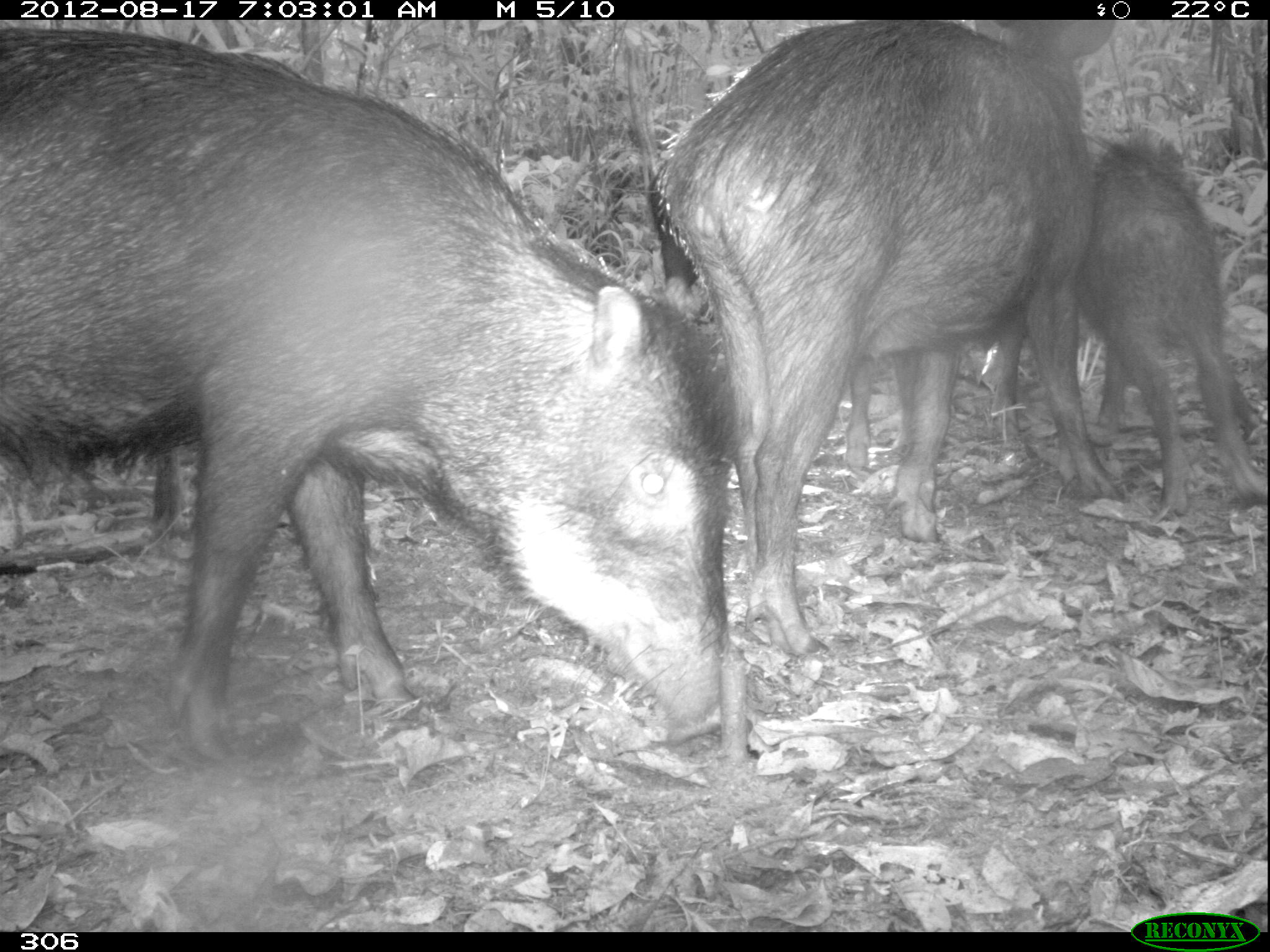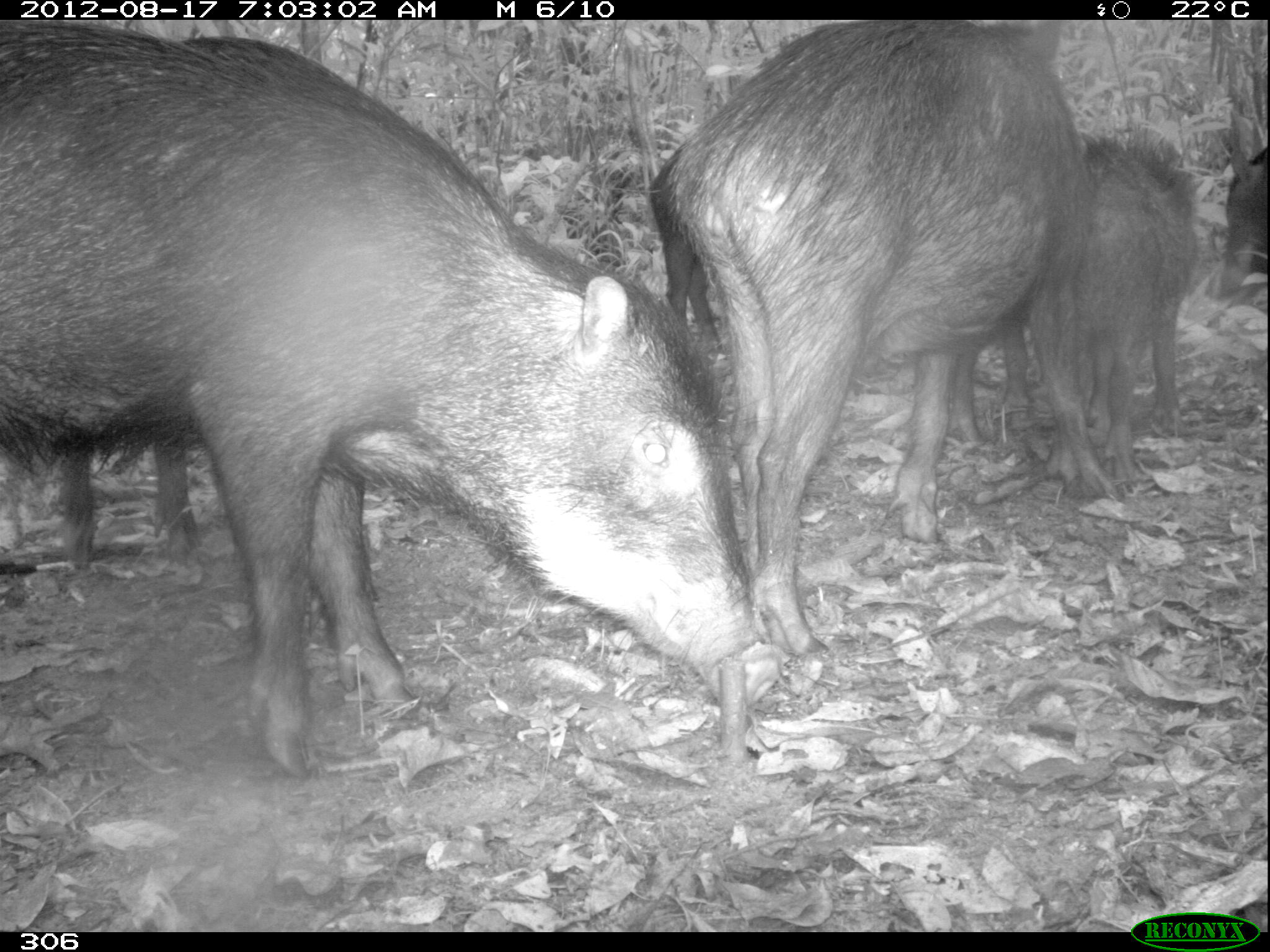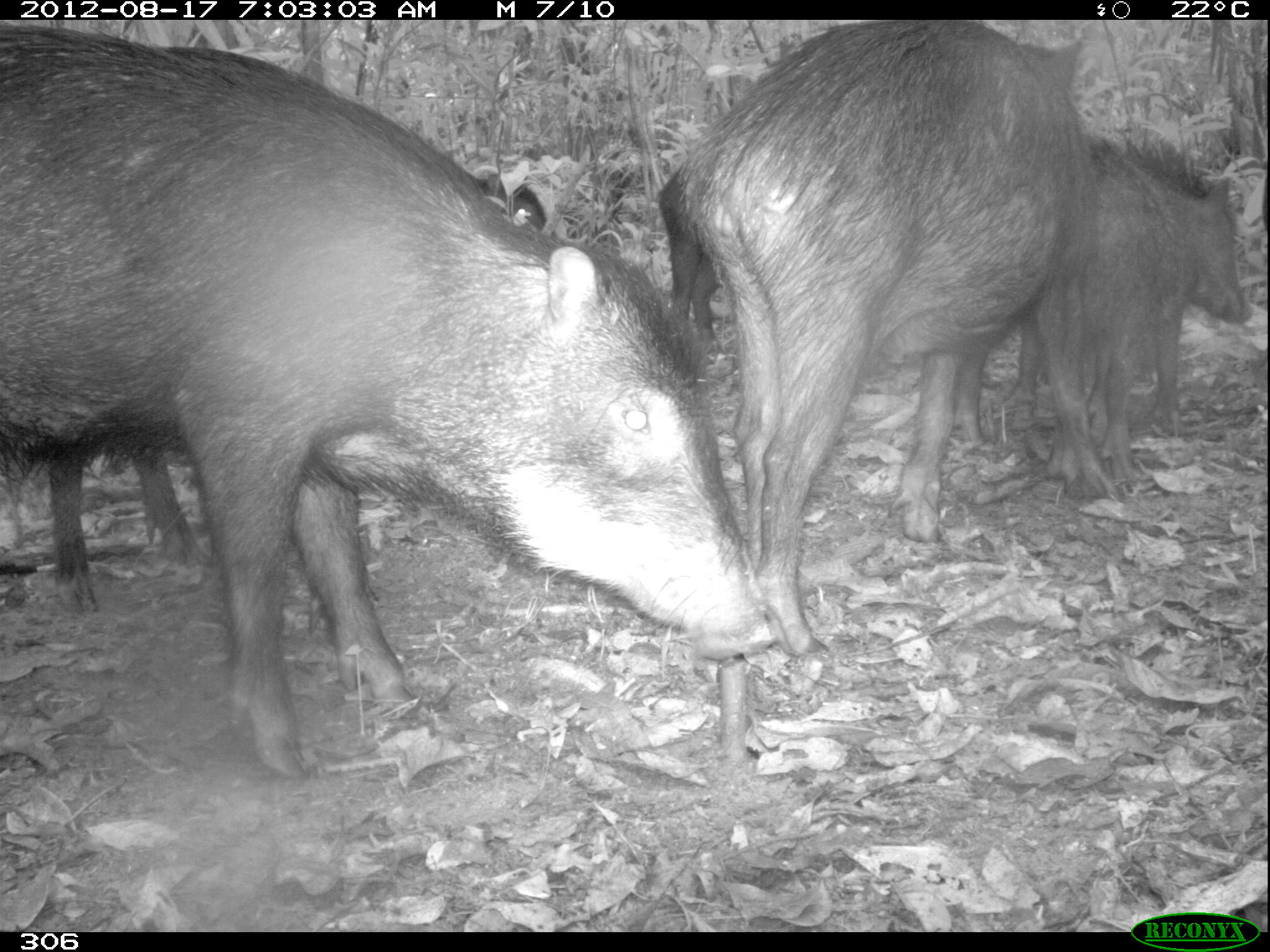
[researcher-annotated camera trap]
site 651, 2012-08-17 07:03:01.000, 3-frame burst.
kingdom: Animalia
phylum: Chordata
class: Mammalia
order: Artiodactyla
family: Tayassuidae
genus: Tayassu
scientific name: Tayassu pecari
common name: white-lipped peccary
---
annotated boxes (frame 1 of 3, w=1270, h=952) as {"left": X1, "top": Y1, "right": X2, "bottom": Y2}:
tayassu pecari: {"left": 0, "top": 25, "right": 731, "bottom": 765}; {"left": 658, "top": 19, "right": 1125, "bottom": 656}; {"left": 1071, "top": 128, "right": 1269, "bottom": 525}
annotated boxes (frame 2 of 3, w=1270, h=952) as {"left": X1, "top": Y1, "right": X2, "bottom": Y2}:
tayassu pecari: {"left": 0, "top": 20, "right": 784, "bottom": 778}; {"left": 667, "top": 19, "right": 1120, "bottom": 657}; {"left": 1039, "top": 126, "right": 1207, "bottom": 483}; {"left": 59, "top": 437, "right": 200, "bottom": 566}; {"left": 648, "top": 135, "right": 721, "bottom": 349}; {"left": 1218, "top": 146, "right": 1268, "bottom": 300}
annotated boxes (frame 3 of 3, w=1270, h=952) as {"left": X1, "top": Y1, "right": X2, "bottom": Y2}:
tayassu pecari: {"left": 5, "top": 21, "right": 781, "bottom": 784}; {"left": 655, "top": 22, "right": 1122, "bottom": 655}; {"left": 651, "top": 157, "right": 1042, "bottom": 450}; {"left": 1026, "top": 123, "right": 1253, "bottom": 486}; {"left": 39, "top": 432, "right": 217, "bottom": 618}